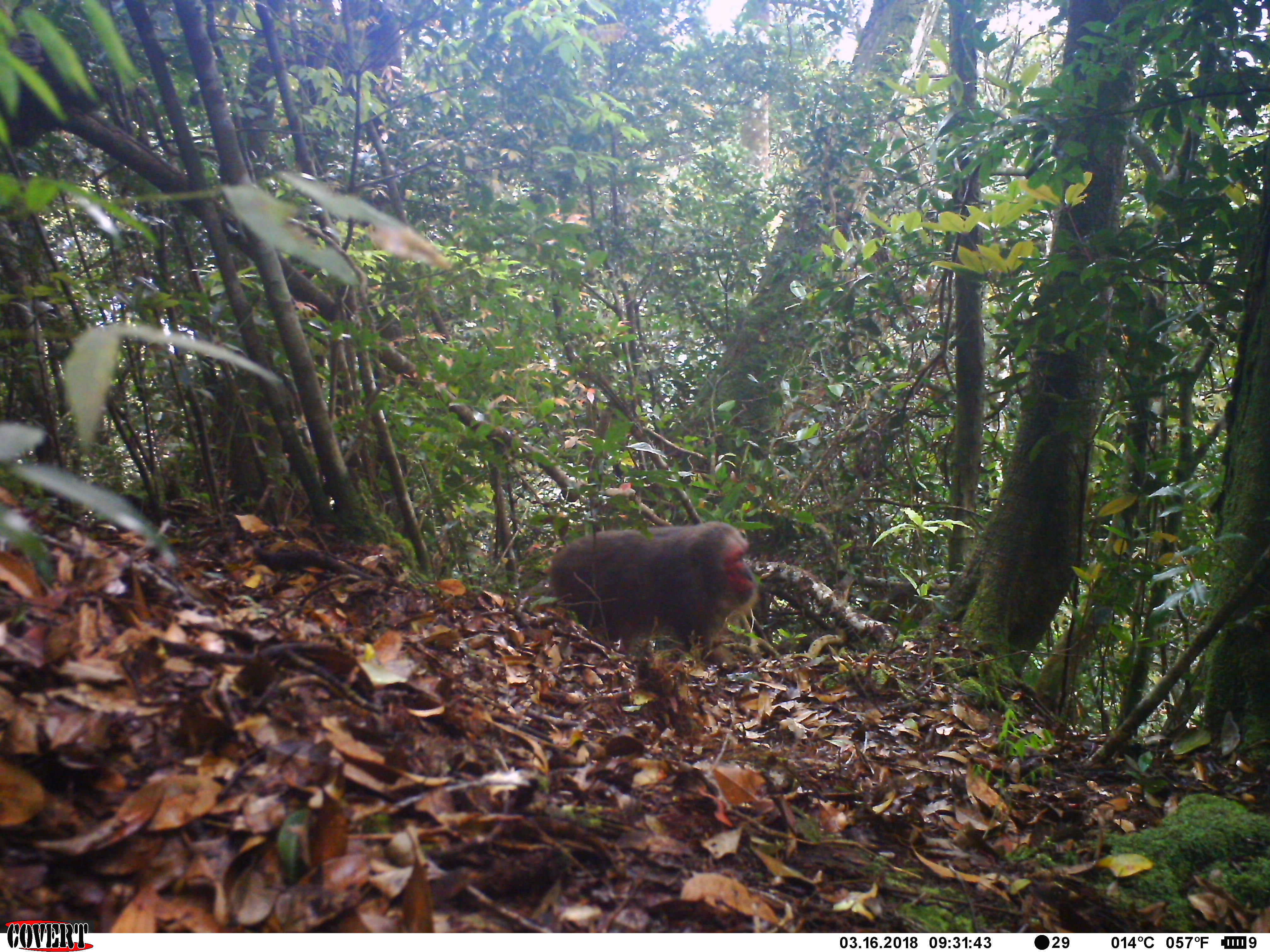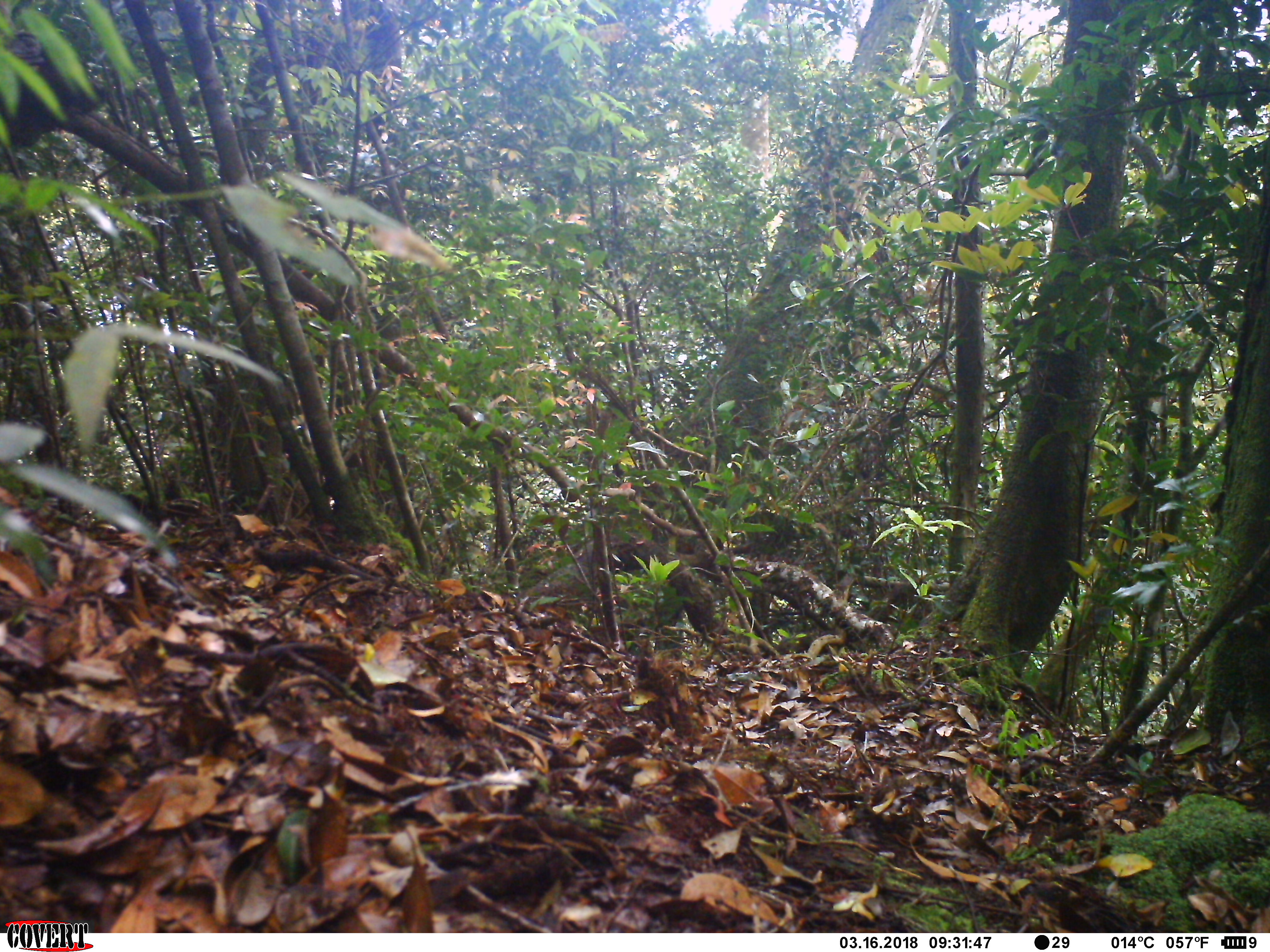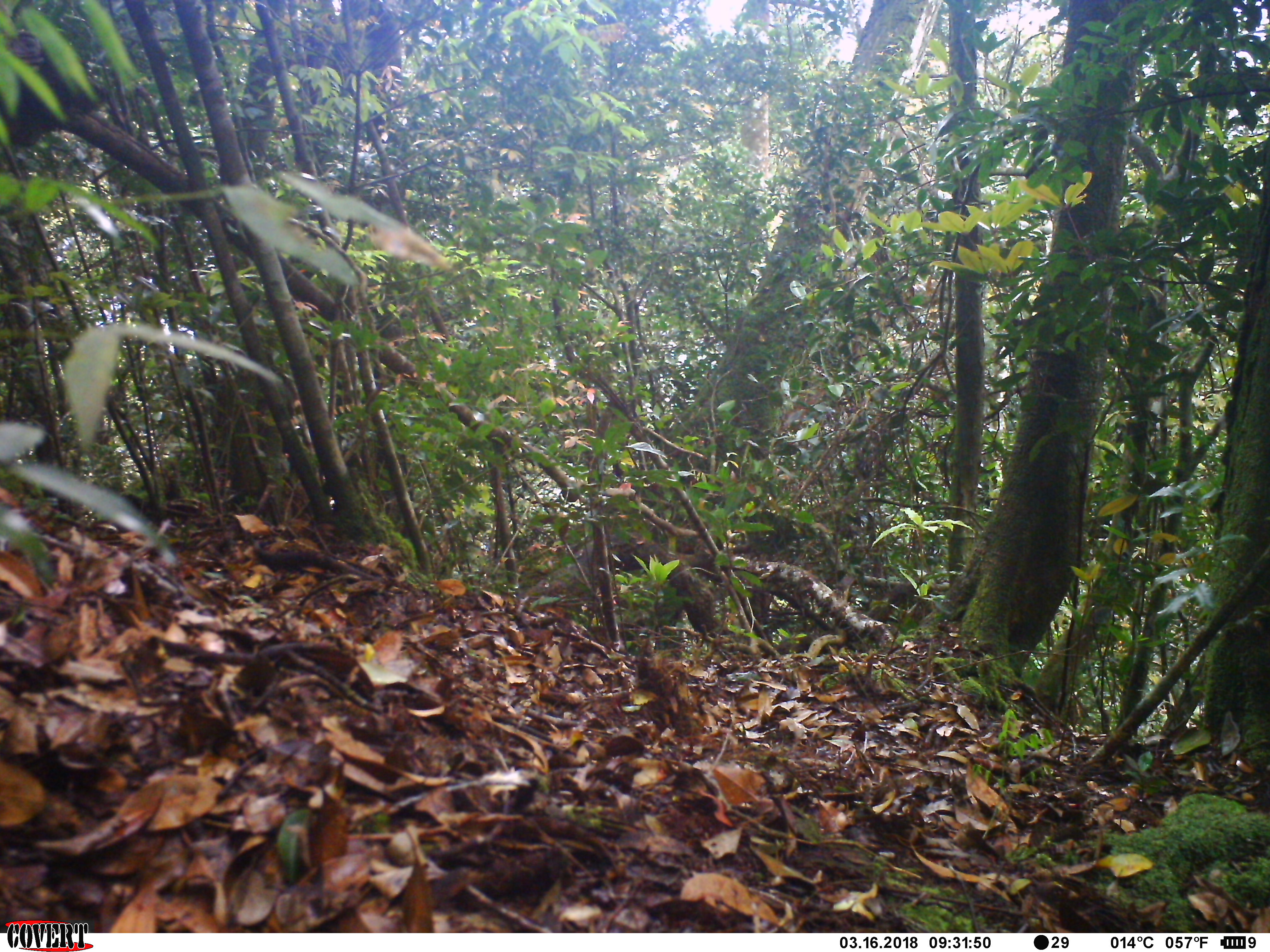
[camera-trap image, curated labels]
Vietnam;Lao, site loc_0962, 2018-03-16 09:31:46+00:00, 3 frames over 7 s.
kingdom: Animalia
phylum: Chordata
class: Mammalia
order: Primates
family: Cercopithecidae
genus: Macaca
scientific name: Macaca arctoides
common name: stump-tailed macaque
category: stump tailed macaque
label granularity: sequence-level